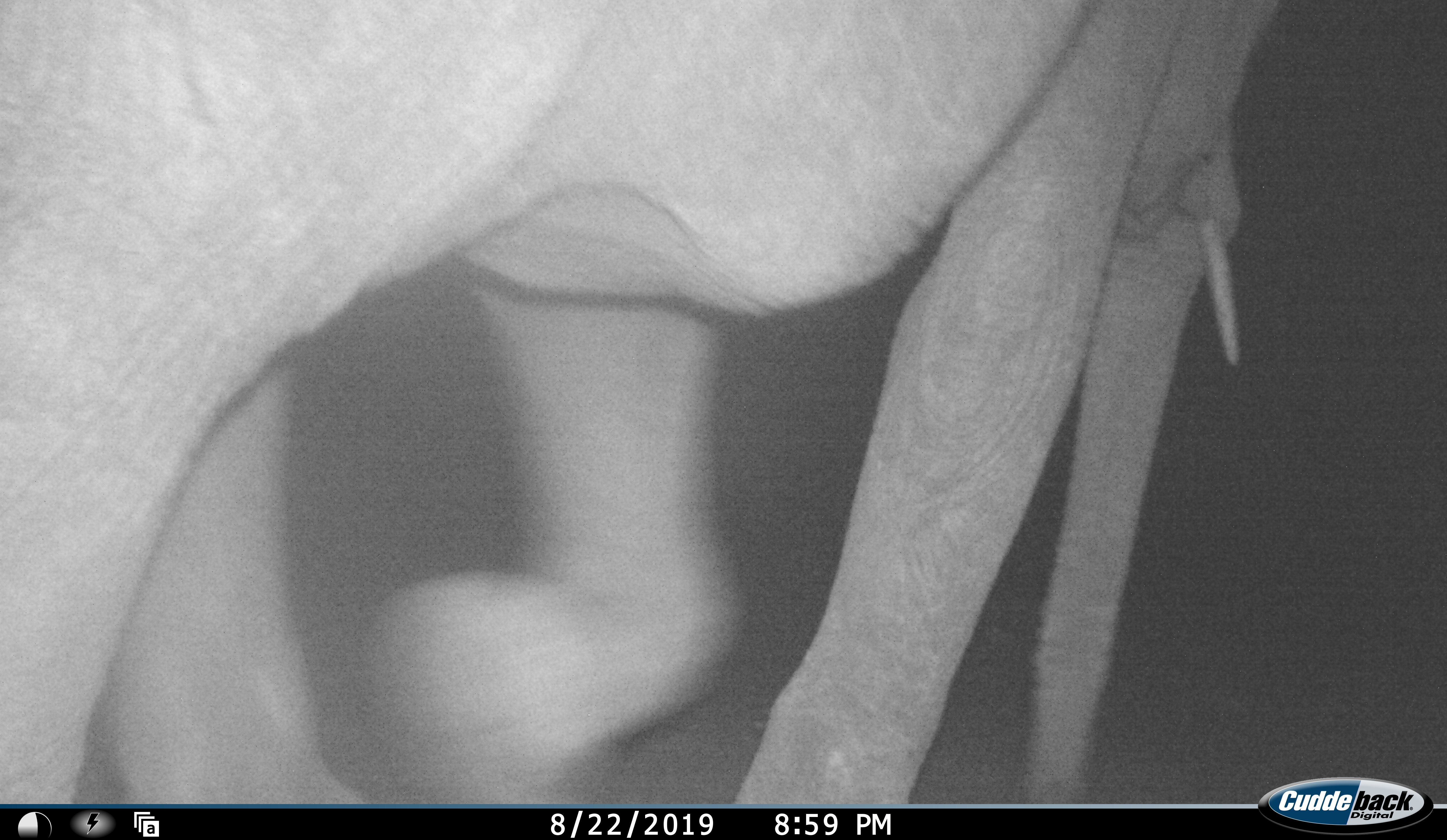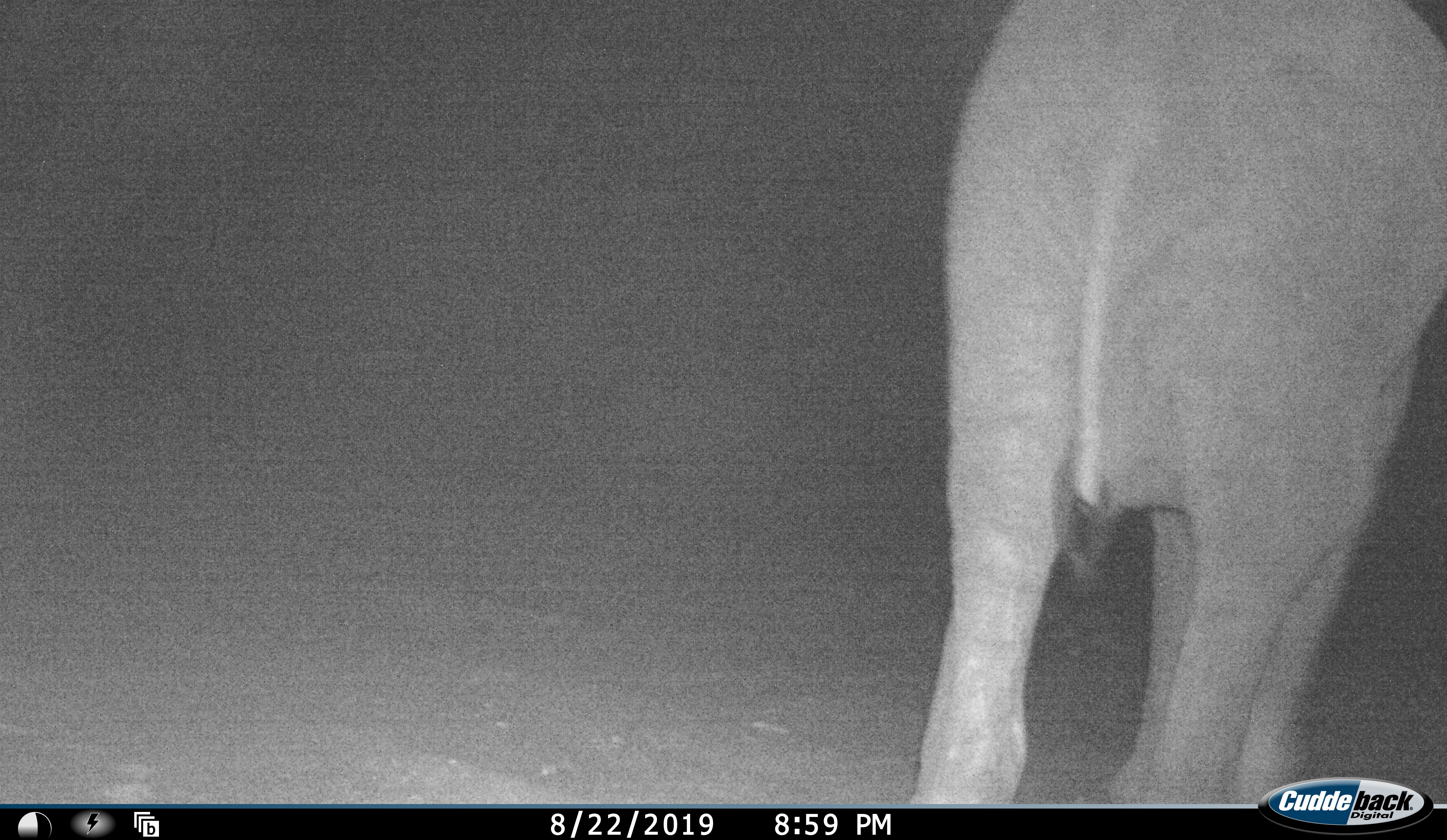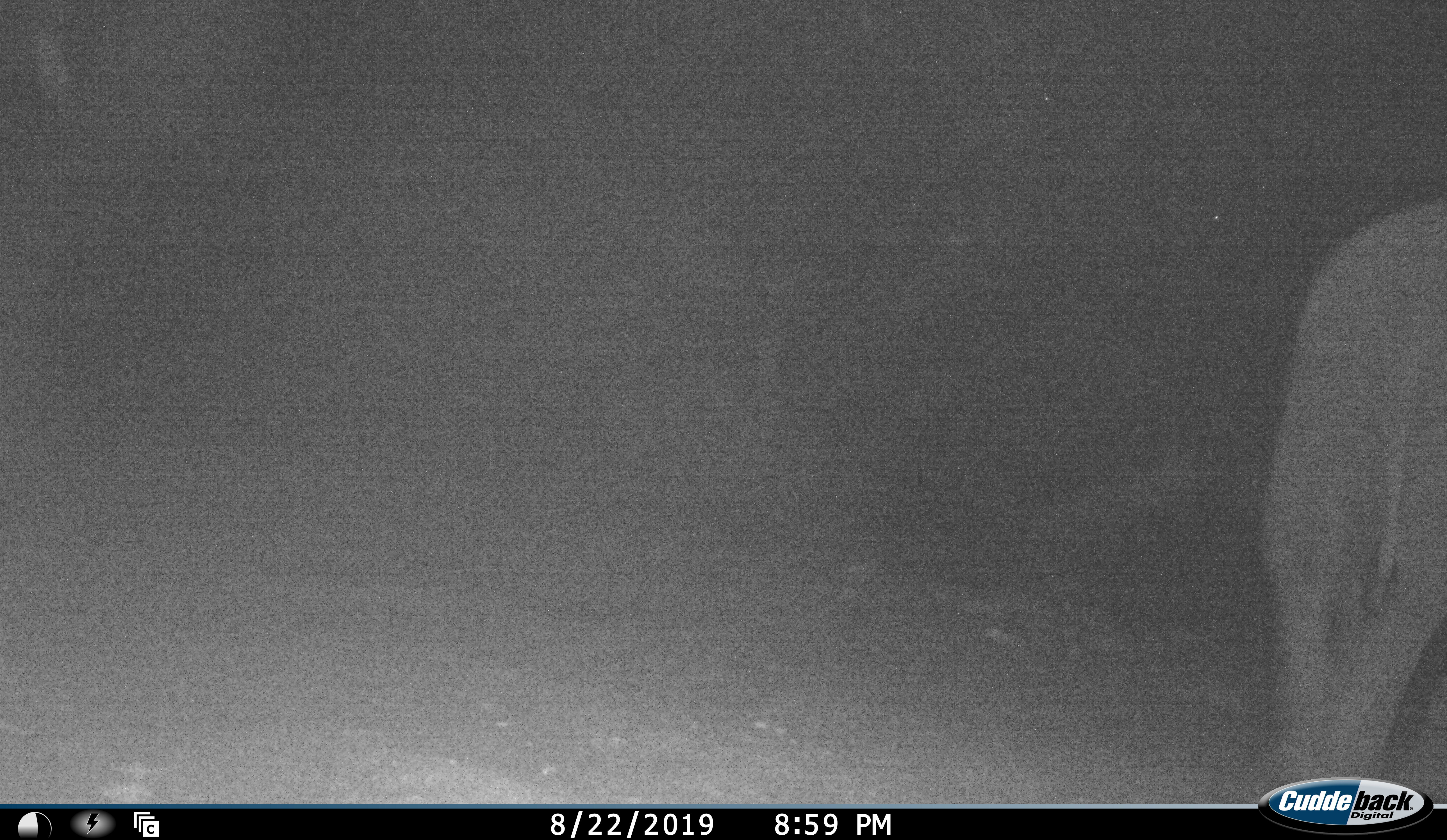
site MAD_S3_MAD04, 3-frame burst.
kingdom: Animalia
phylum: Chordata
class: Mammalia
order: Proboscidea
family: Elephantidae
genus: Loxodonta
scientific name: Loxodonta africana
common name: african bush elephant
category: elephant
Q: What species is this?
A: Elephant (african bush elephant) (Loxodonta africana).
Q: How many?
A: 1.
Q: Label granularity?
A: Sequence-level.